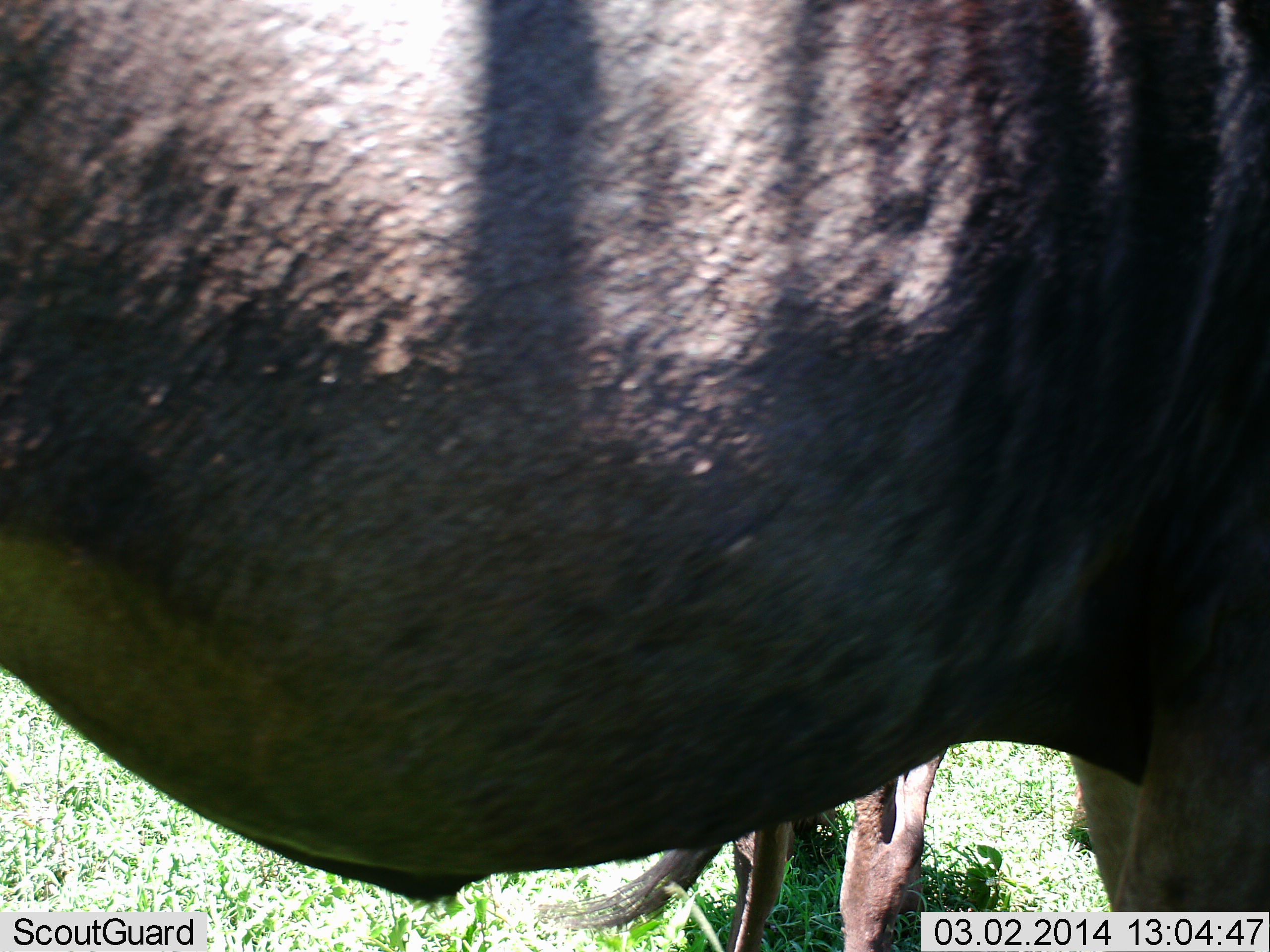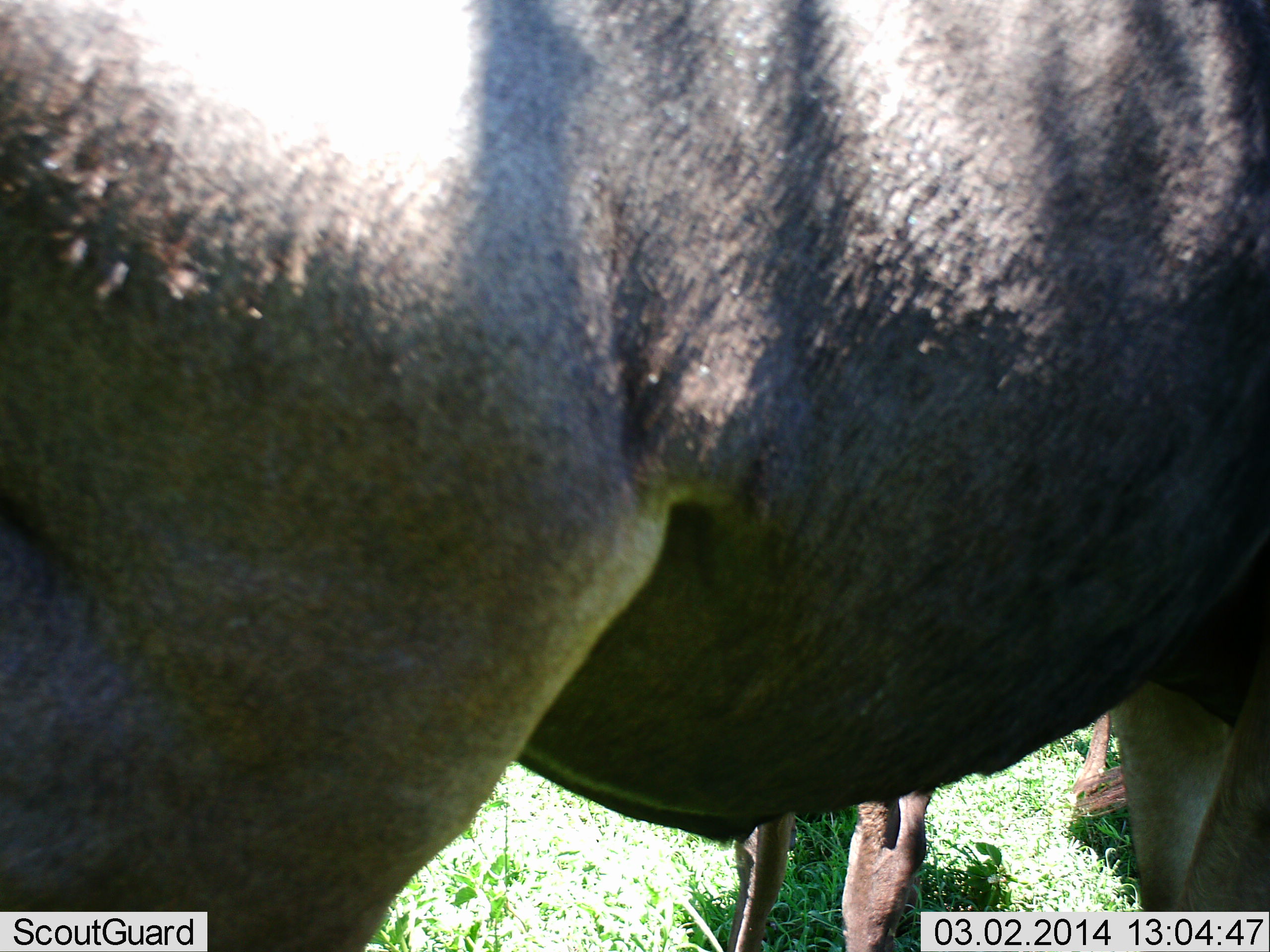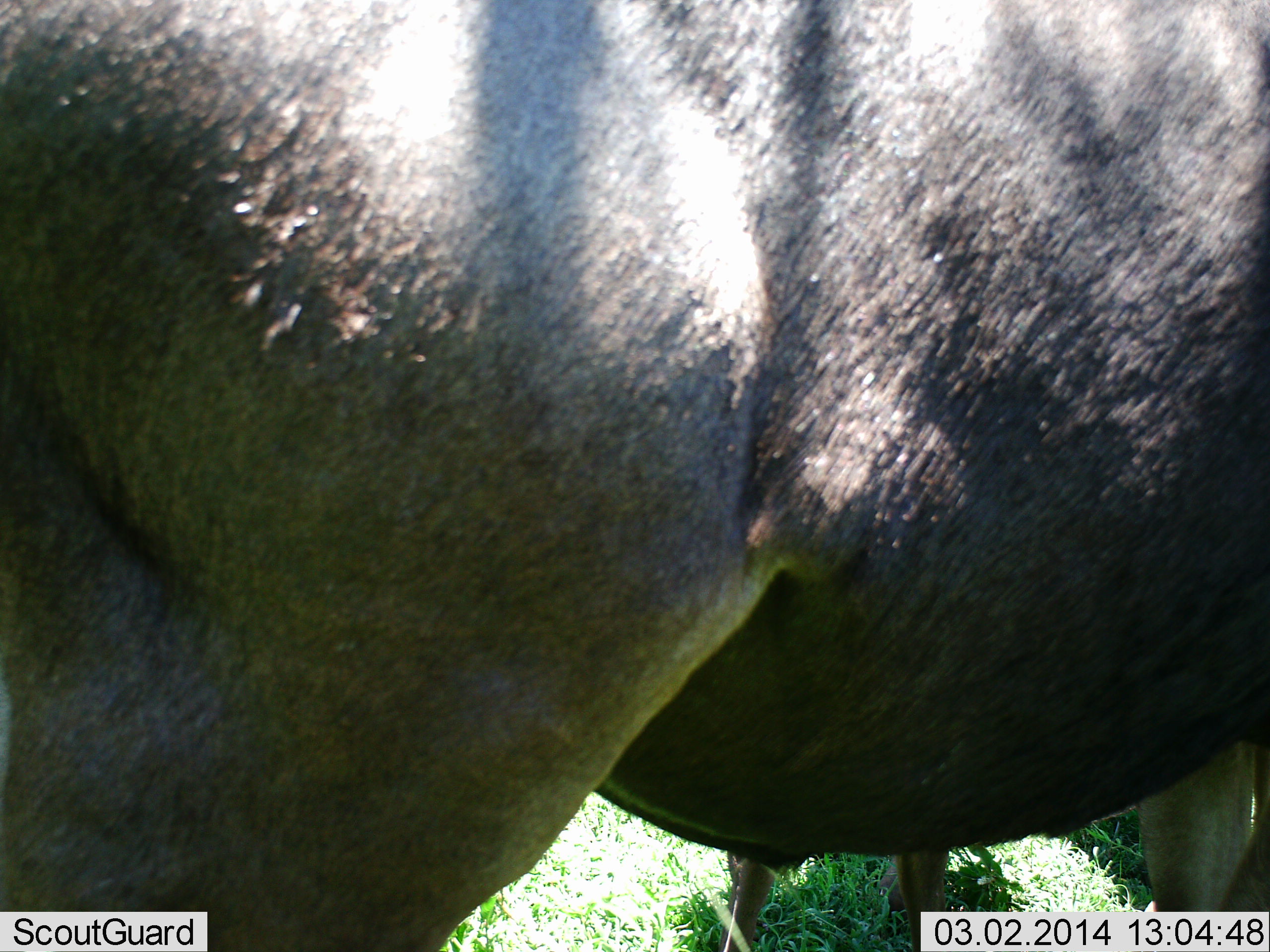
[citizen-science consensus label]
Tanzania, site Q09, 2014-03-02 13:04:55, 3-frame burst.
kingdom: Animalia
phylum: Chordata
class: Mammalia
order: Artiodactyla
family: Bovidae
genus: Connochaetes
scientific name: Connochaetes taurinus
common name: blue wildebeest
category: wildebeest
Wildebeest (blue wildebeest) (Connochaetes taurinus), count 2. Behavior (volunteer vote fractions): standing 90%, resting 0%, moving 20%, interacting 0%. Young present (vote fraction): 0%. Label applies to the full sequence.